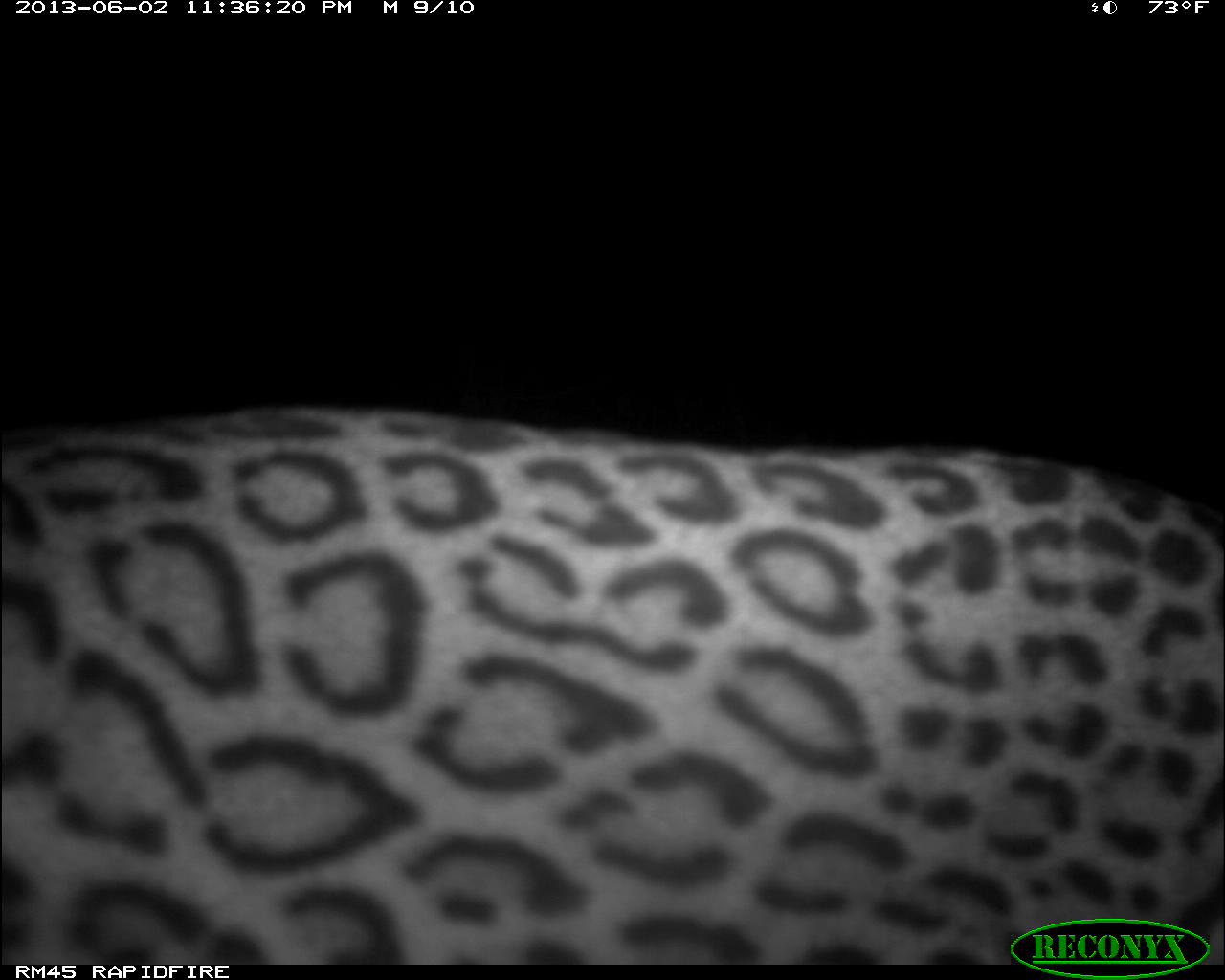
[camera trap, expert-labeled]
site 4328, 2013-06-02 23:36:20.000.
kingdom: Animalia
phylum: Chordata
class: Mammalia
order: Carnivora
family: Felidae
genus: Leopardus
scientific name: Leopardus pardalis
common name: ocelot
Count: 1.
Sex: male.